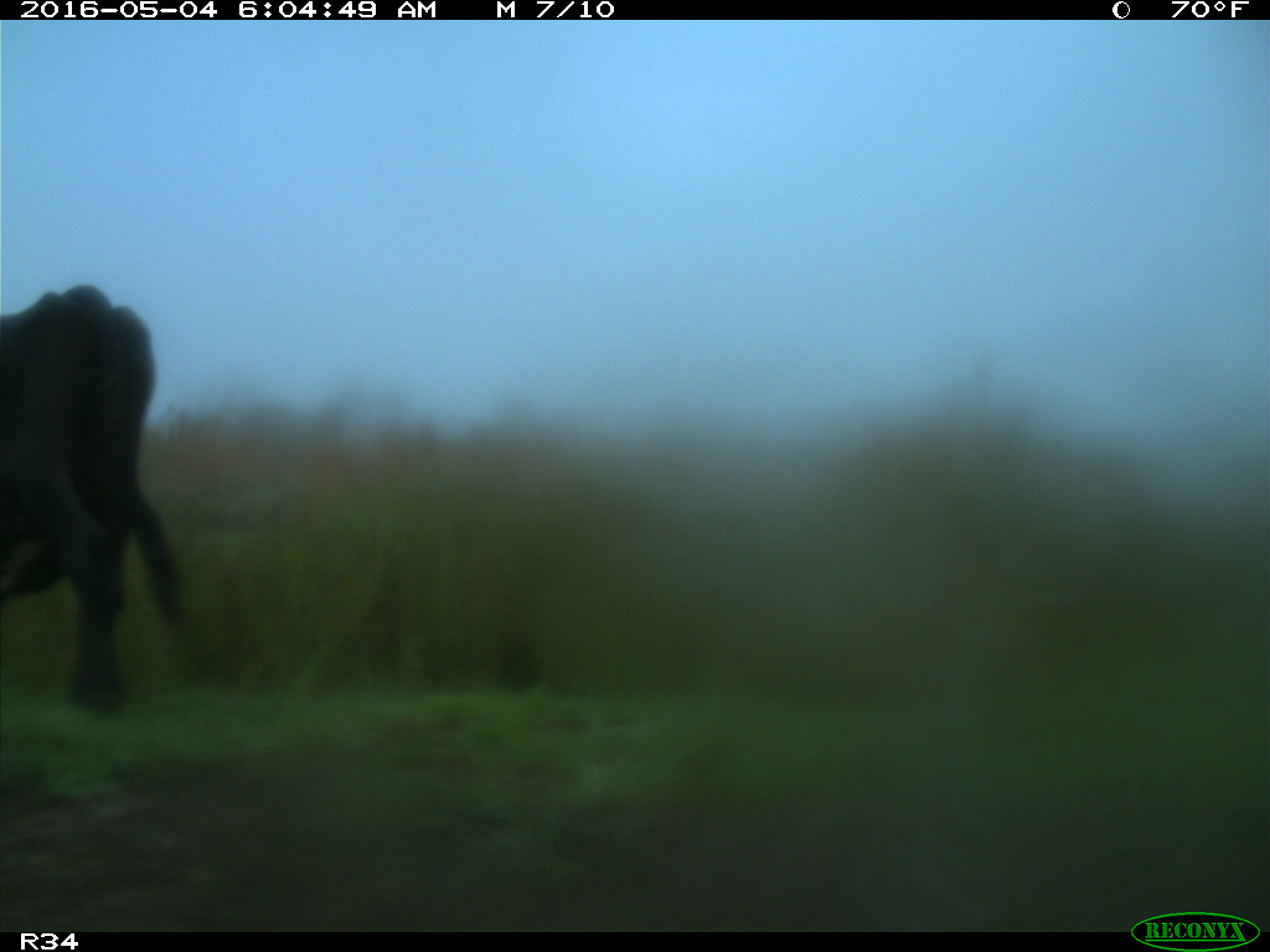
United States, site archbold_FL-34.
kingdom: Animalia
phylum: Chordata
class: Mammalia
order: Artiodactyla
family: Bovidae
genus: Bos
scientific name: Bos taurus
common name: domestic cow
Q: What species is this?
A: Bos taurus (domestic cow).